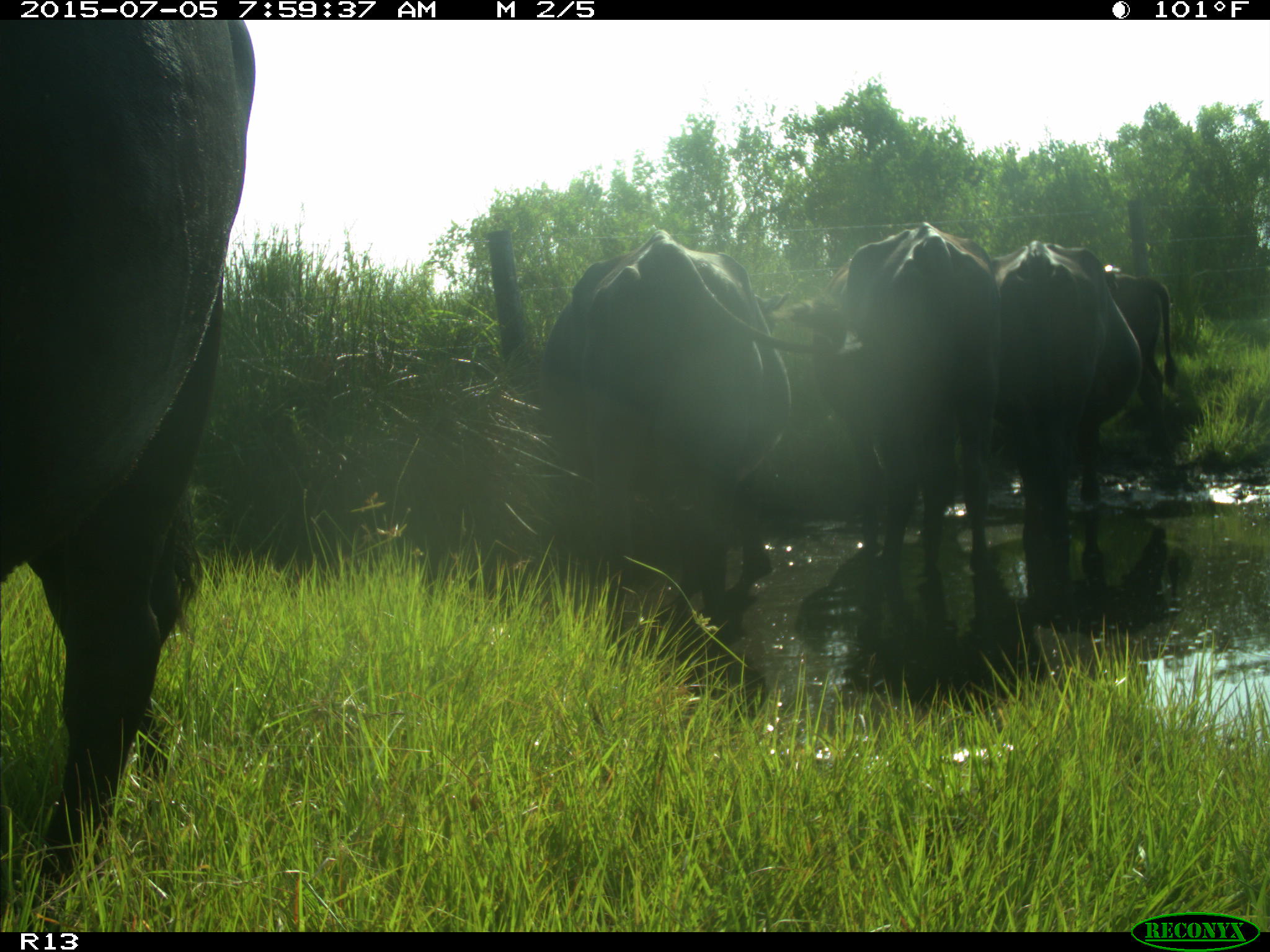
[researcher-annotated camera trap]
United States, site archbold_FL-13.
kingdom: Animalia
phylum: Chordata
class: Mammalia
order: Artiodactyla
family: Bovidae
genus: Bos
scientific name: Bos taurus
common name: domestic cow